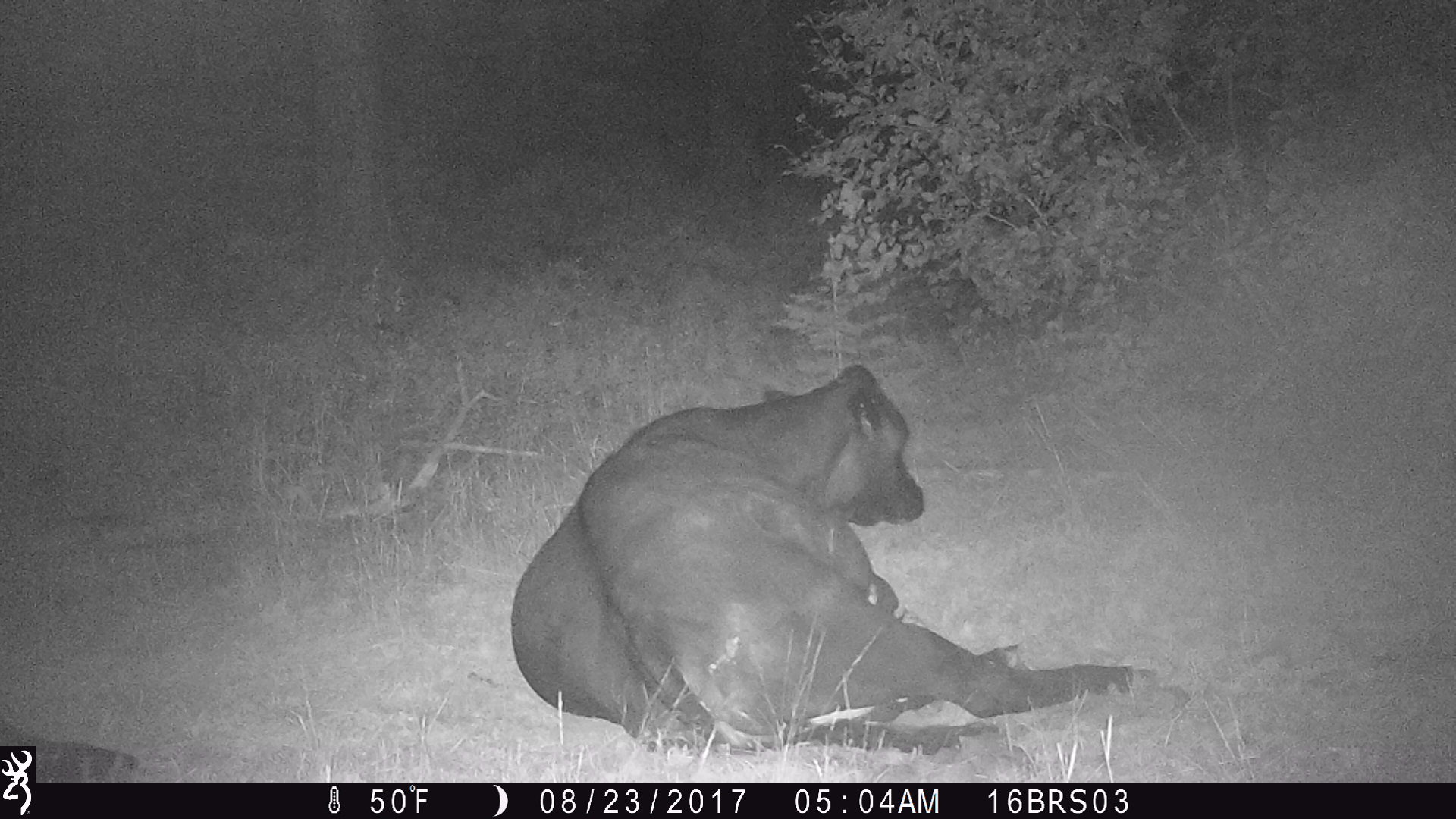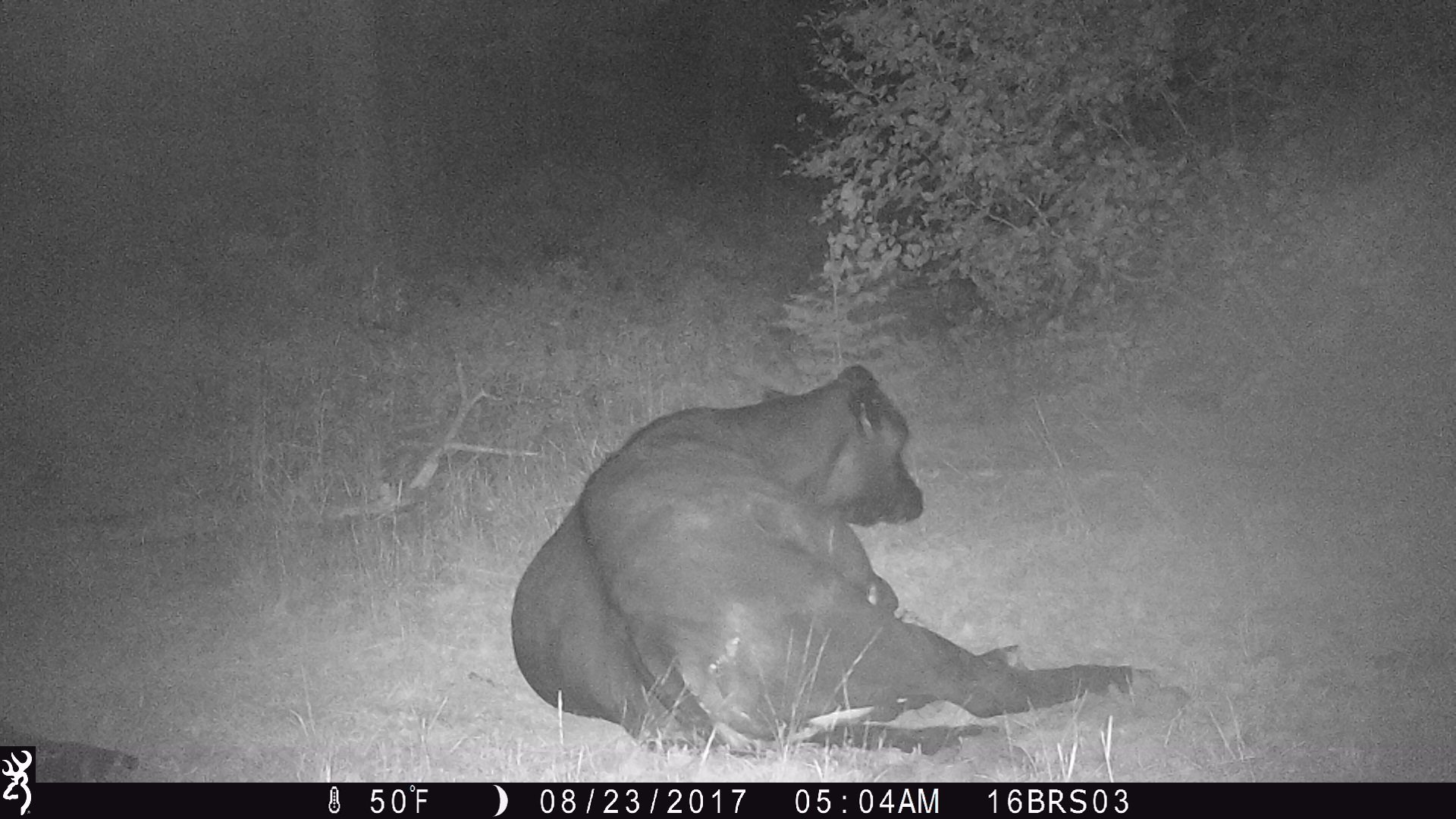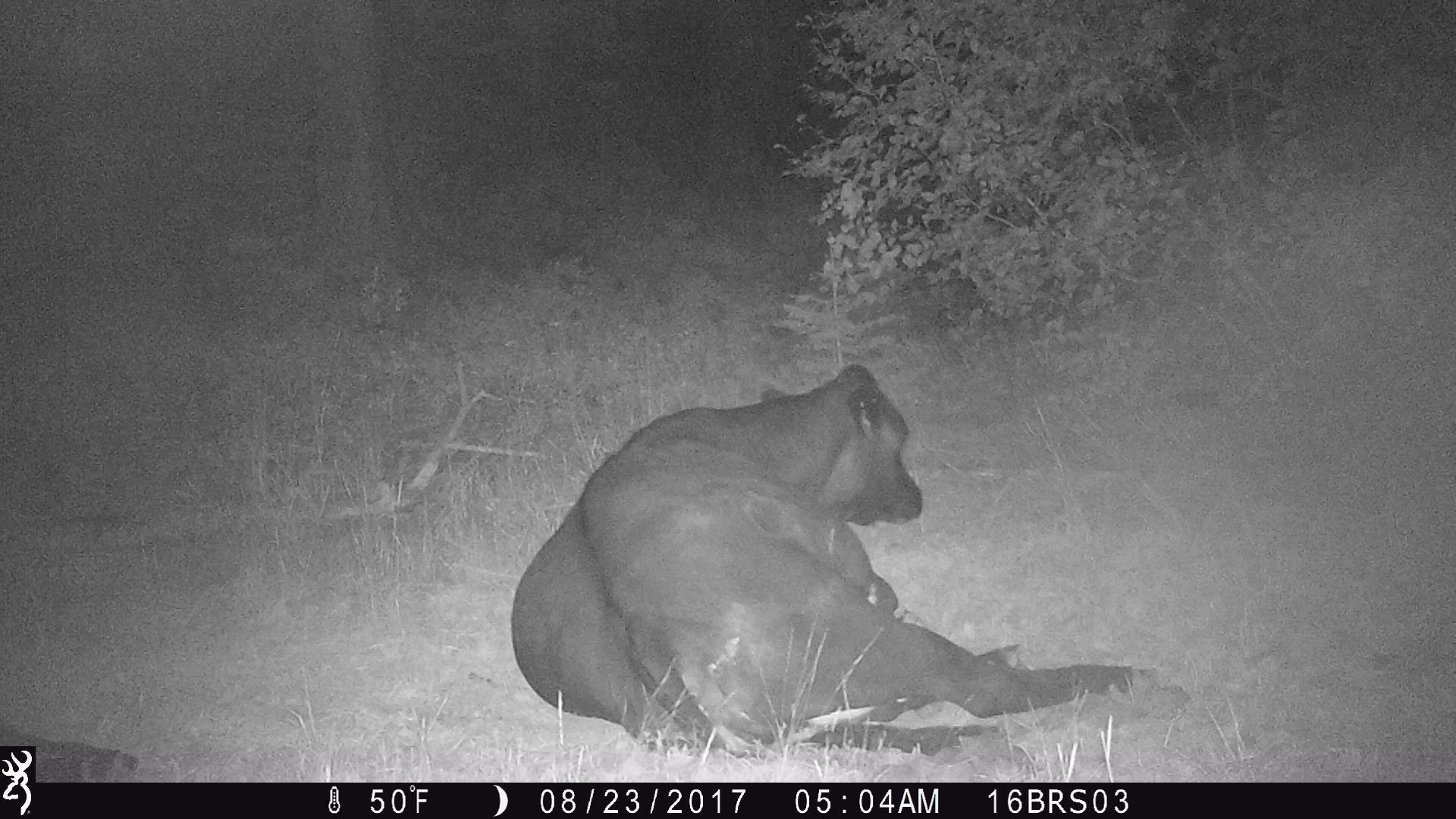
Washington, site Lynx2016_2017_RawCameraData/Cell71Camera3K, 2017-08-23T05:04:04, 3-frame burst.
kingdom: Animalia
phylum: Chordata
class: Mammalia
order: Artiodactyla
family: Bovidae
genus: Bos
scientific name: Bos taurus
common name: domestic cattle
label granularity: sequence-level